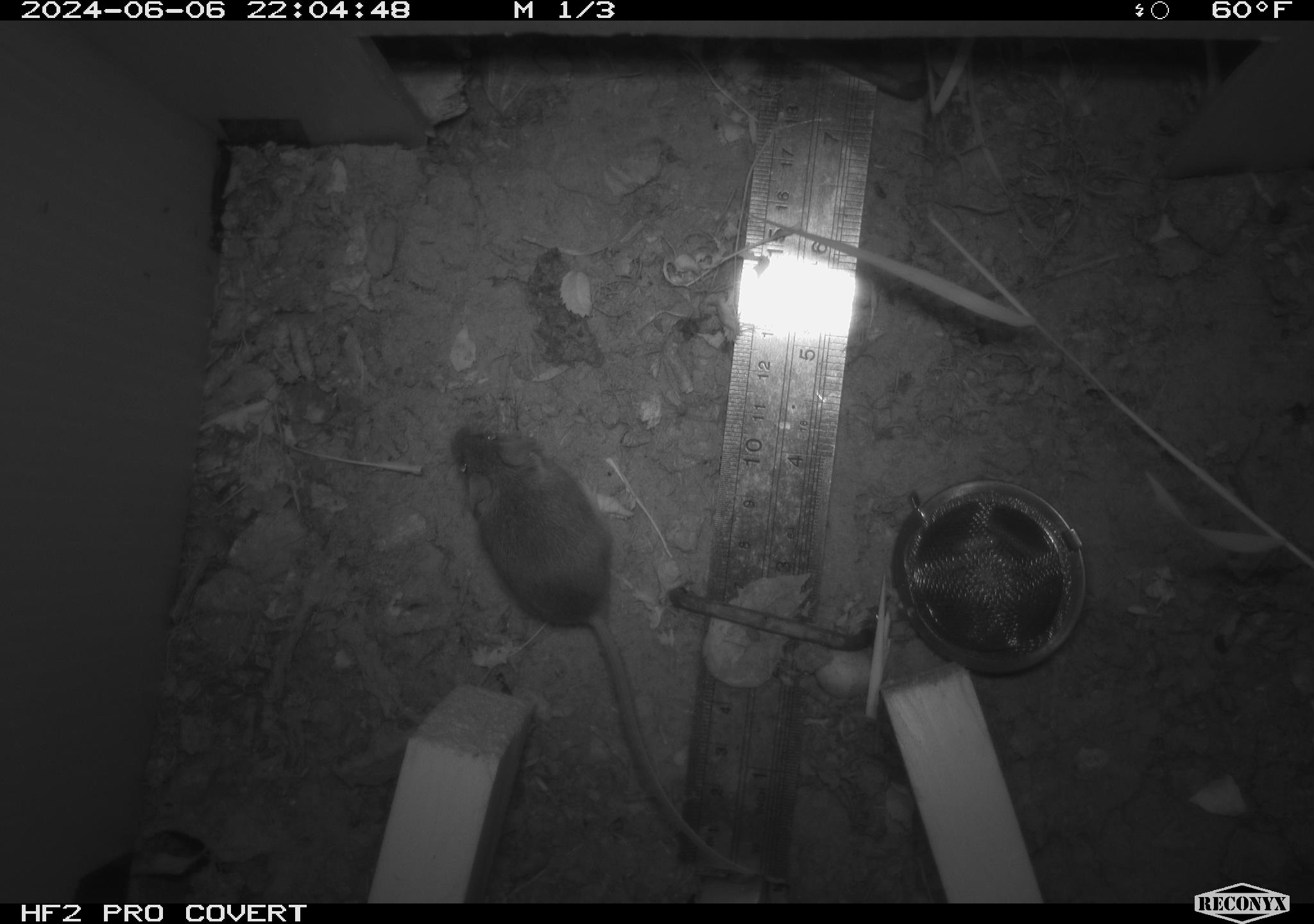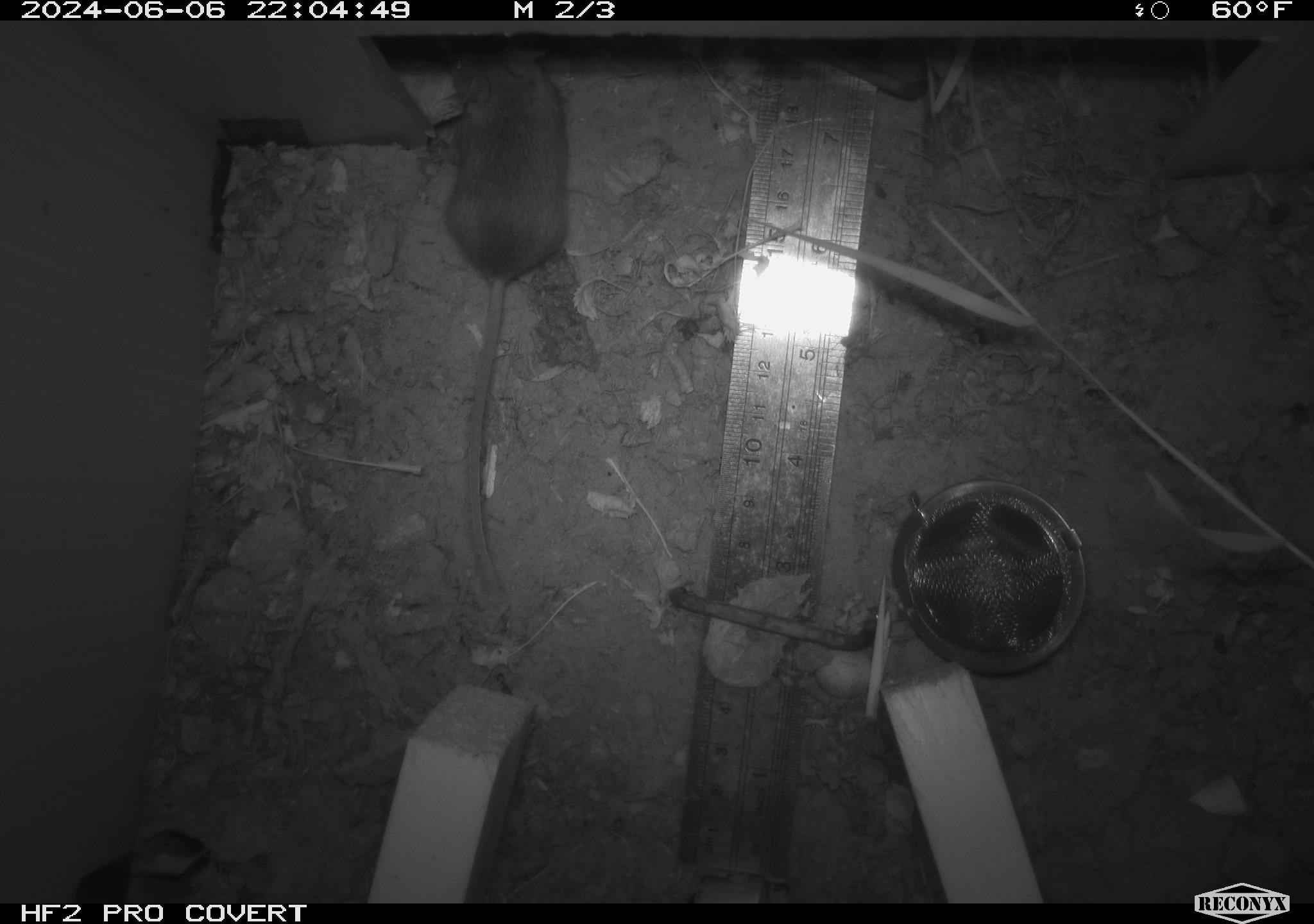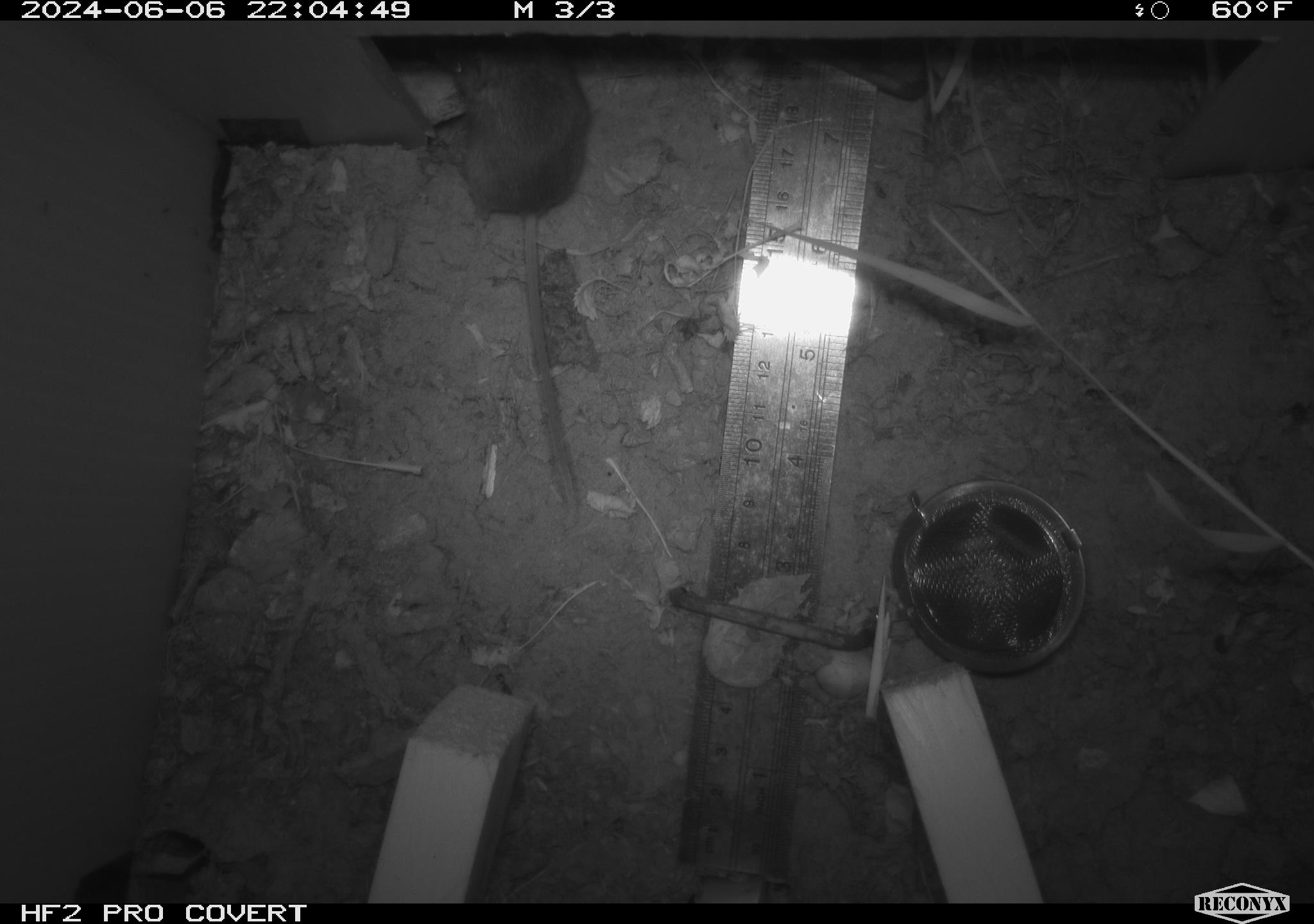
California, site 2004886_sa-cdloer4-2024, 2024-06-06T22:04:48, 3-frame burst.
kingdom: Animalia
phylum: Chordata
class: Mammalia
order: Rodentia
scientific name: Rodentia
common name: rodent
Rodent (Rodentia).